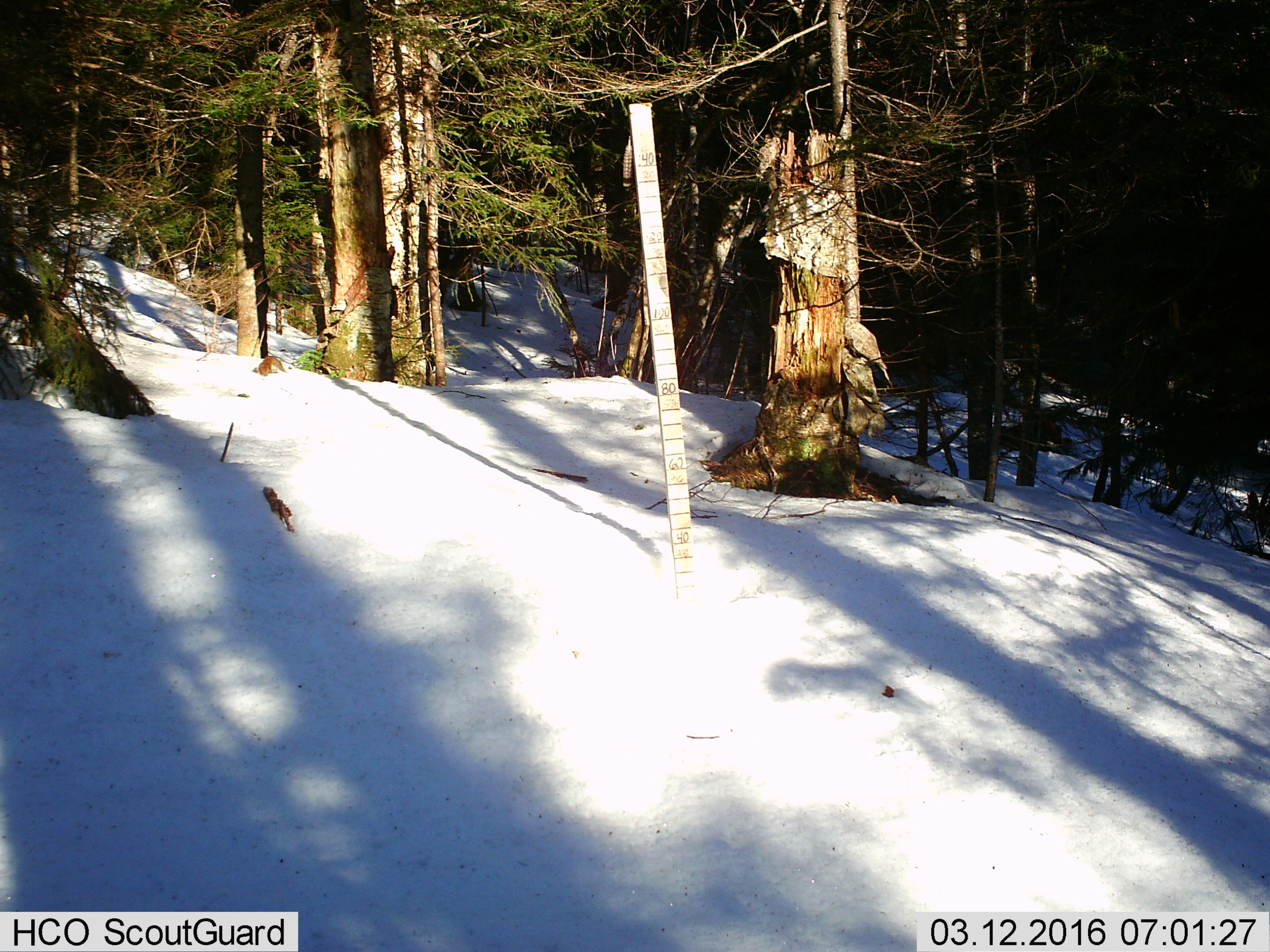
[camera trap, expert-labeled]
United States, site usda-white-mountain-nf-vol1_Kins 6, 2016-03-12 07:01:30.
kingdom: Animalia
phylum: Chordata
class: Mammalia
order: Rodentia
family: Sciuridae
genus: Tamiasciurus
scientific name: Tamiasciurus hudsonicus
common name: red squirrel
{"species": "red squirrel (Tamiasciurus hudsonicus)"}